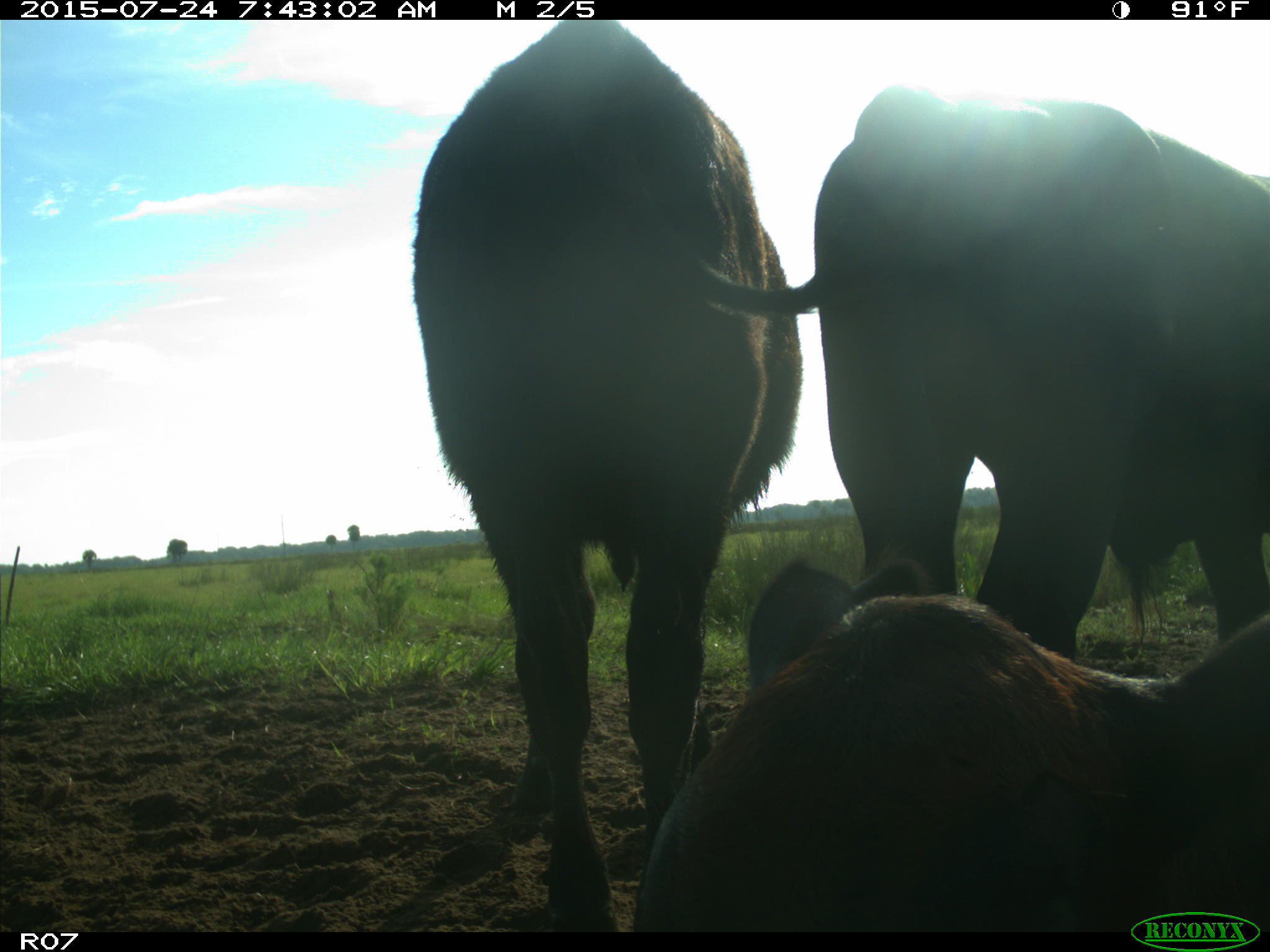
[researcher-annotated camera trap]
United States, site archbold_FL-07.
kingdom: Animalia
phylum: Chordata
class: Mammalia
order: Artiodactyla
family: Bovidae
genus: Bos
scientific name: Bos taurus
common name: domestic cow